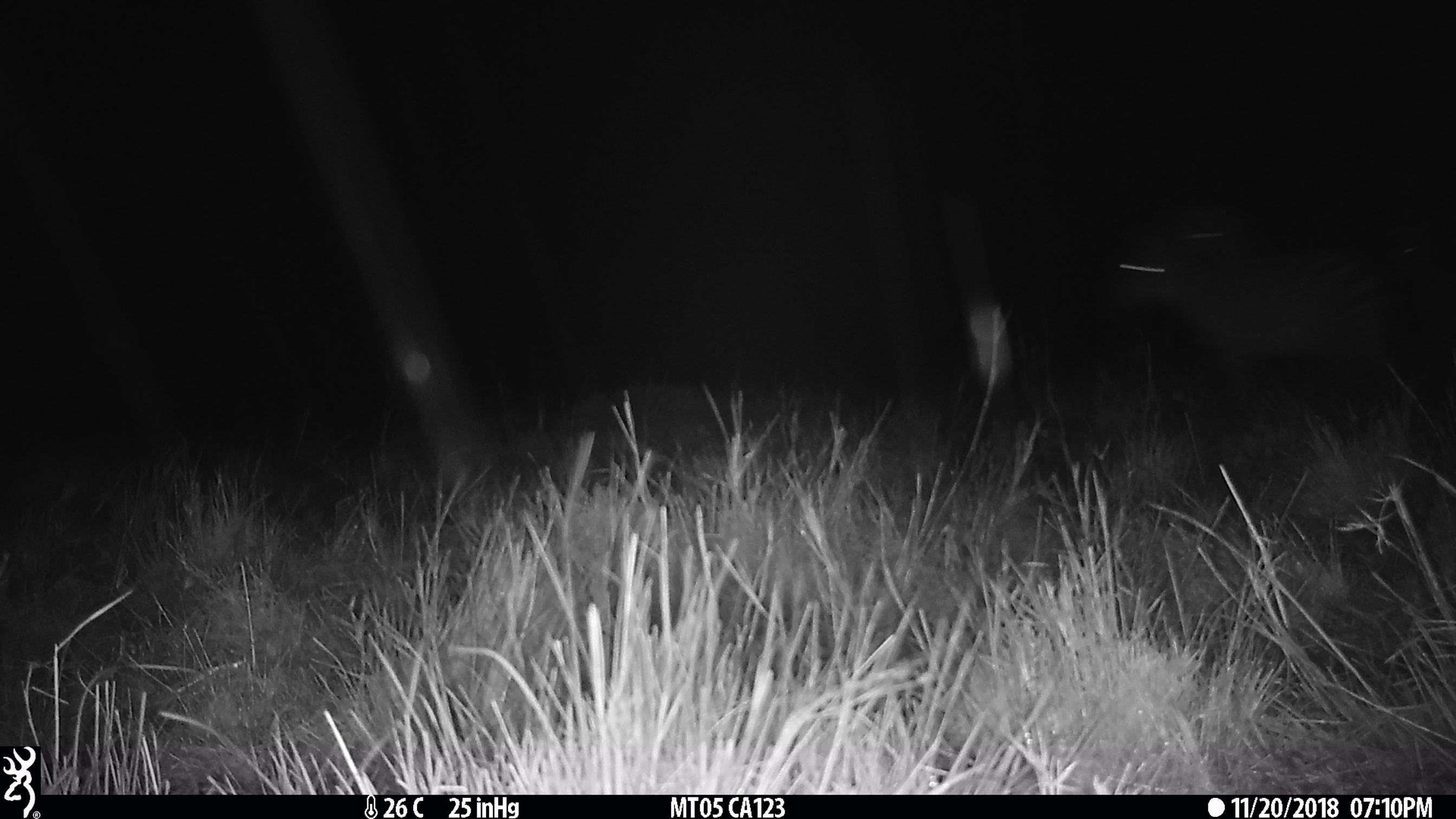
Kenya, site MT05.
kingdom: Animalia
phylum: Chordata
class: Mammalia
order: Perissodactyla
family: Equidae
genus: Equus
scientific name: Equus quagga burchellii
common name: burchell's zebra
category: zebra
Zebra (burchell's zebra) (Equus quagga burchellii).